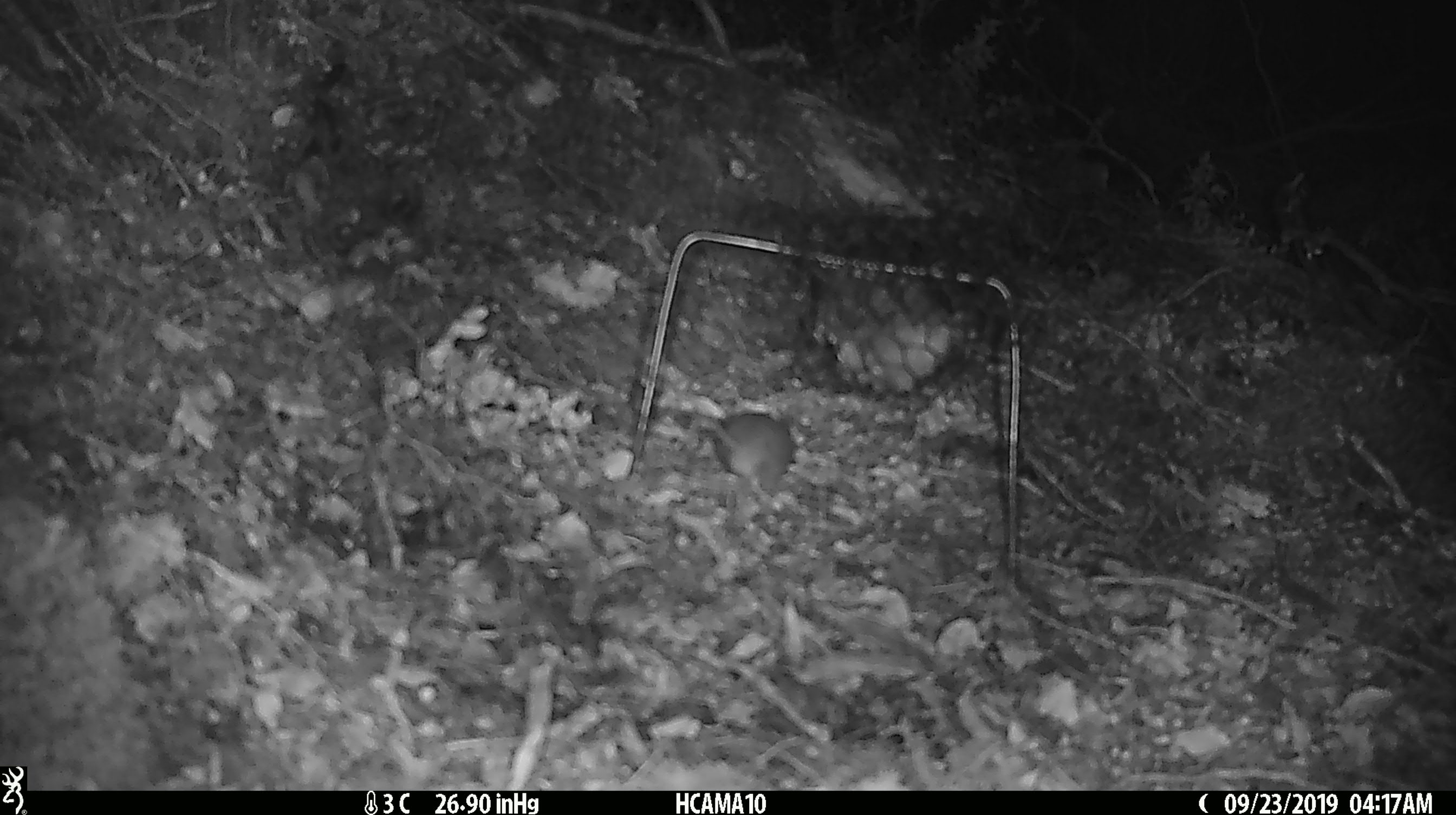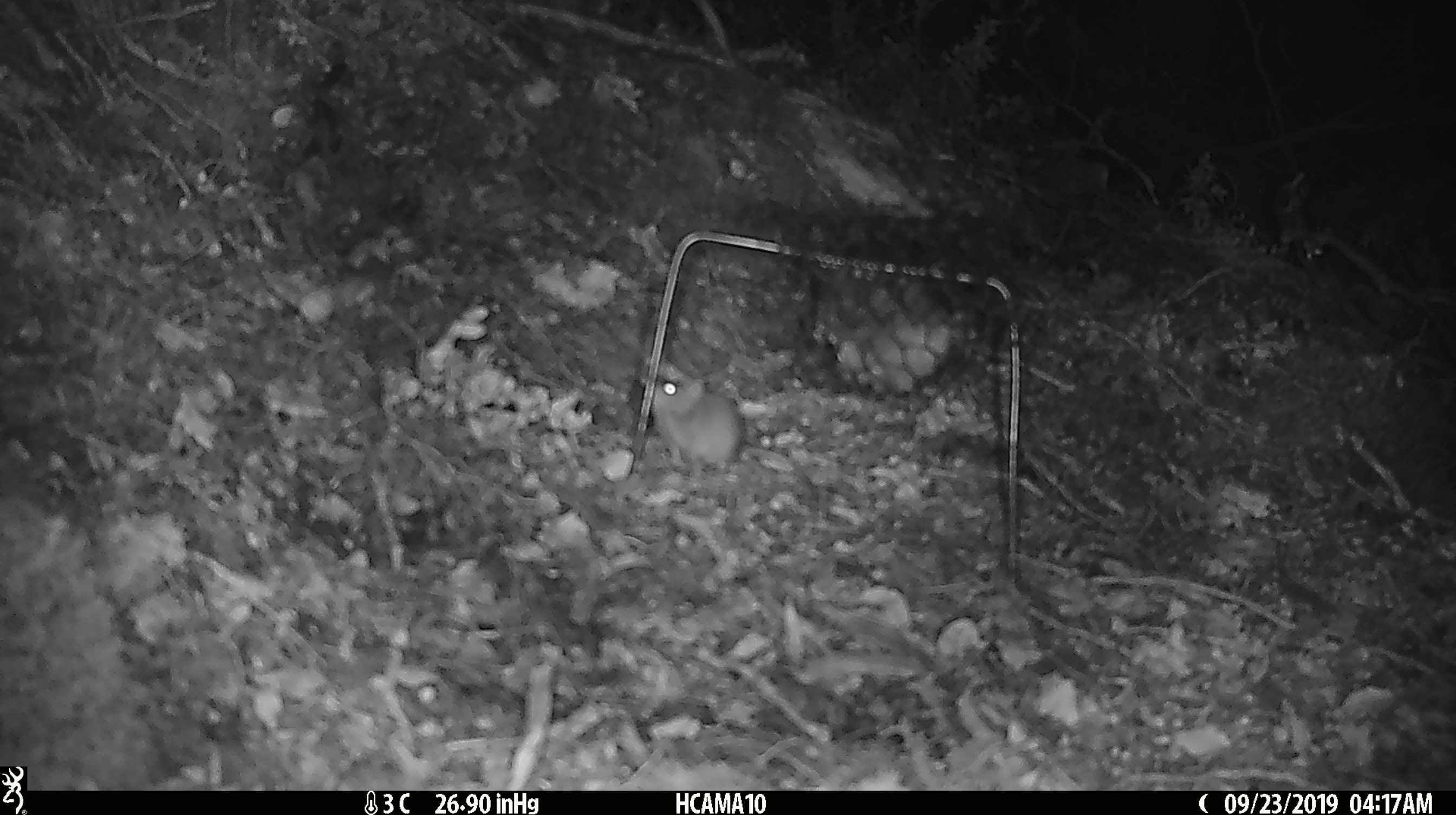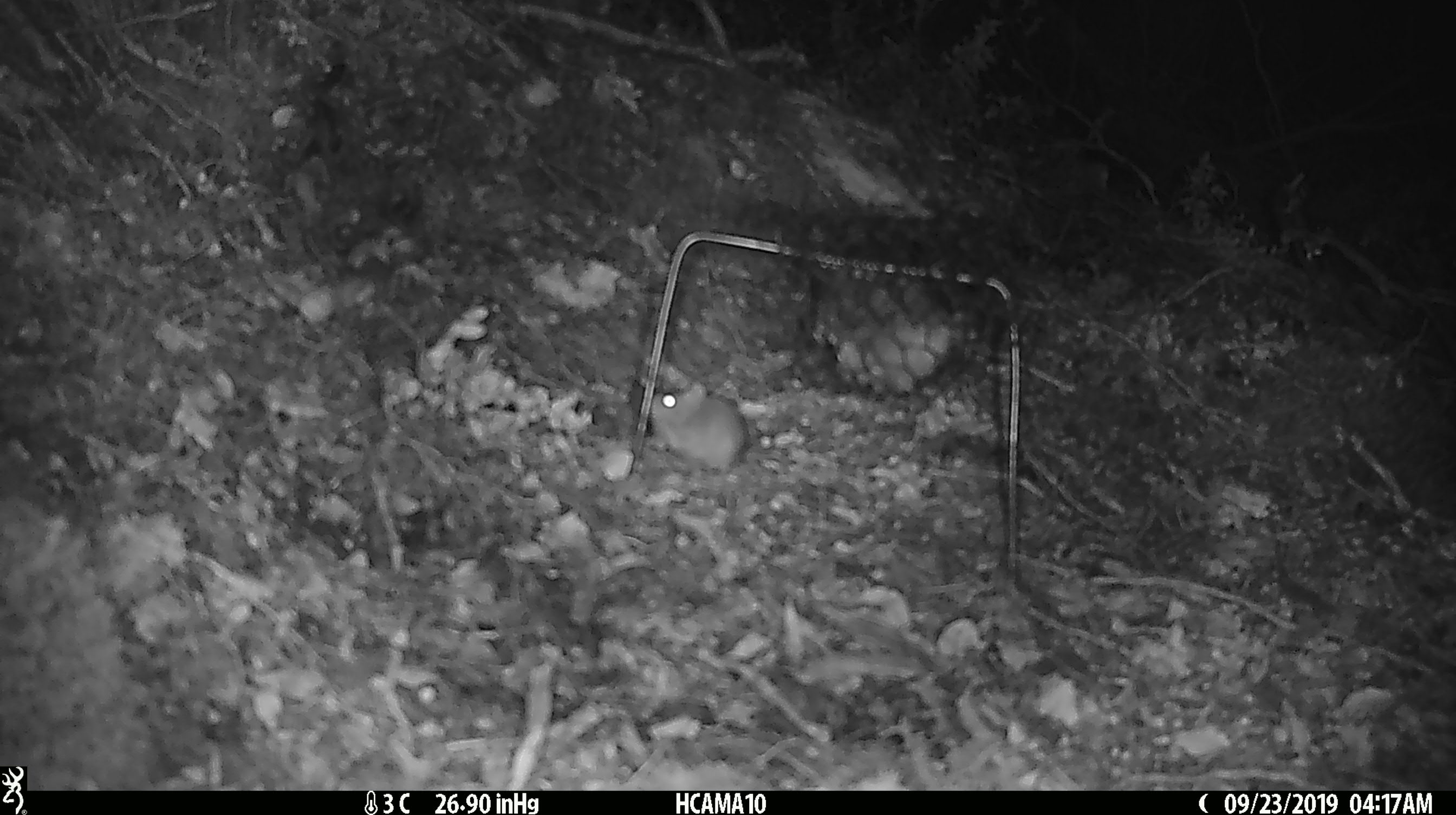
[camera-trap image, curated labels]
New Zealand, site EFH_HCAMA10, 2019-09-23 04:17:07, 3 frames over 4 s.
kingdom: Animalia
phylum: Chordata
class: Mammalia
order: Rodentia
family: Muridae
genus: Mus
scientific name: Mus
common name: mouse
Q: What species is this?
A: Mouse (Mus).